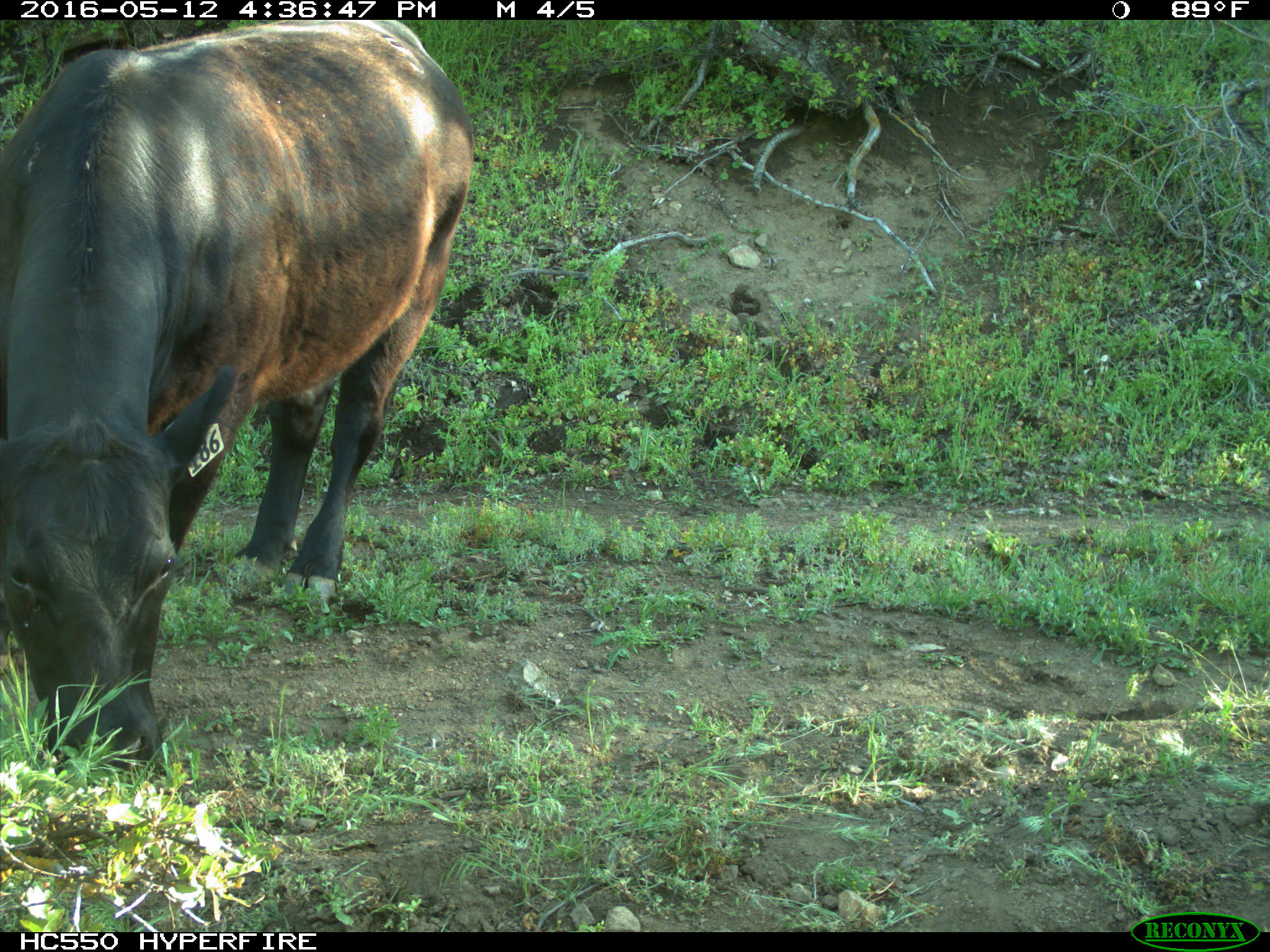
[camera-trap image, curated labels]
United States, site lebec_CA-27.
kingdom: Animalia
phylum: Chordata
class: Mammalia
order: Artiodactyla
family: Bovidae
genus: Bos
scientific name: Bos taurus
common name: domestic cow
Bos taurus (domestic cow).